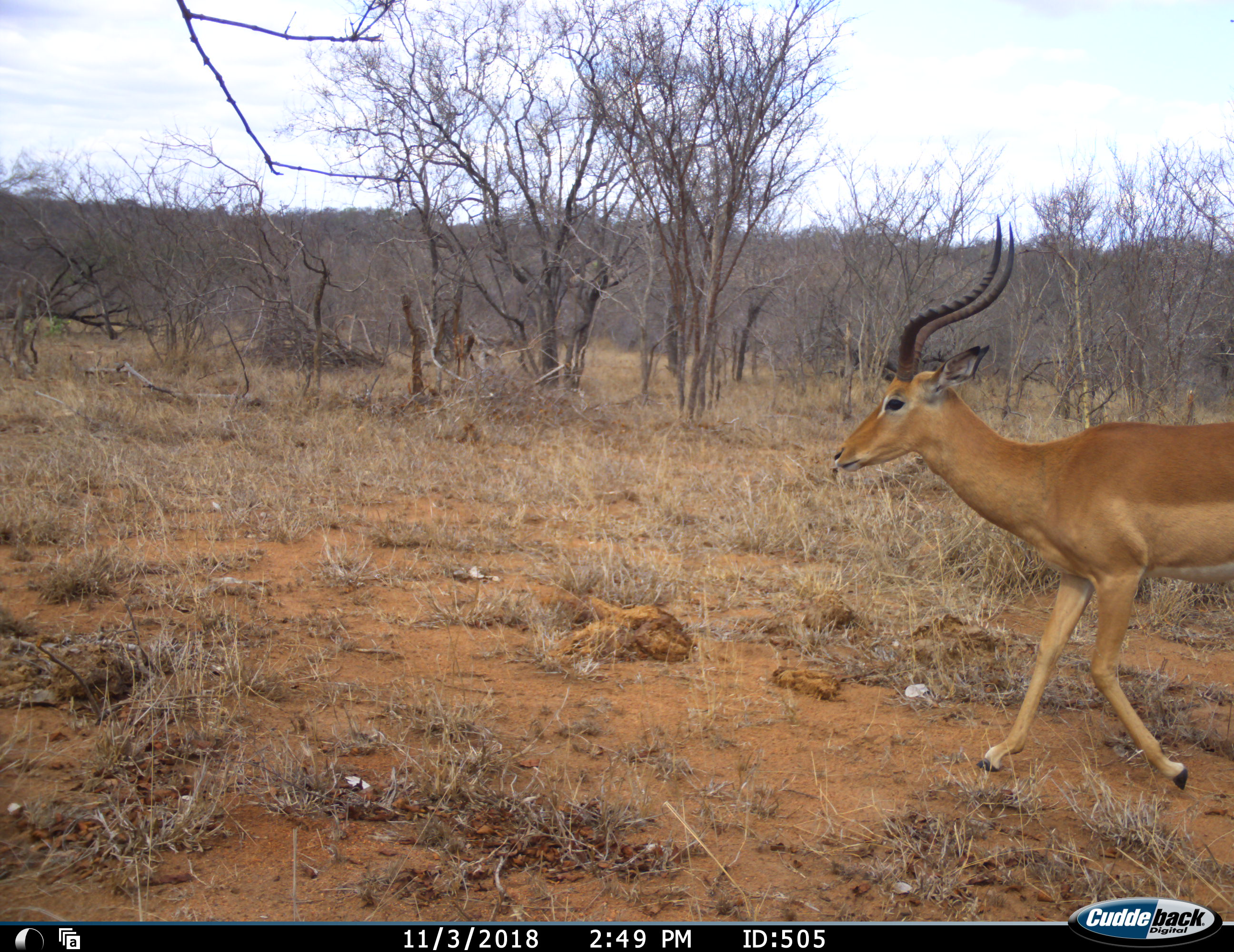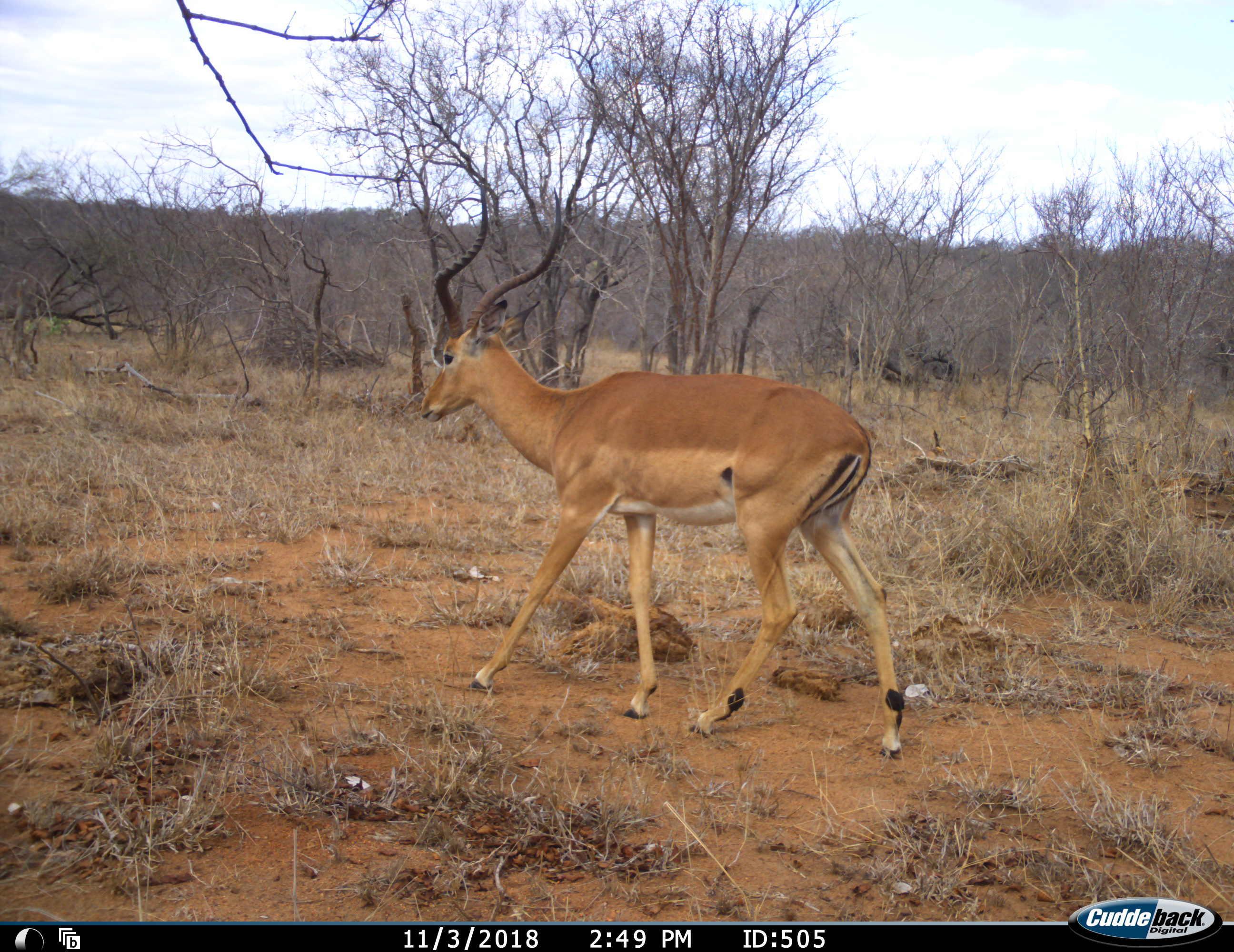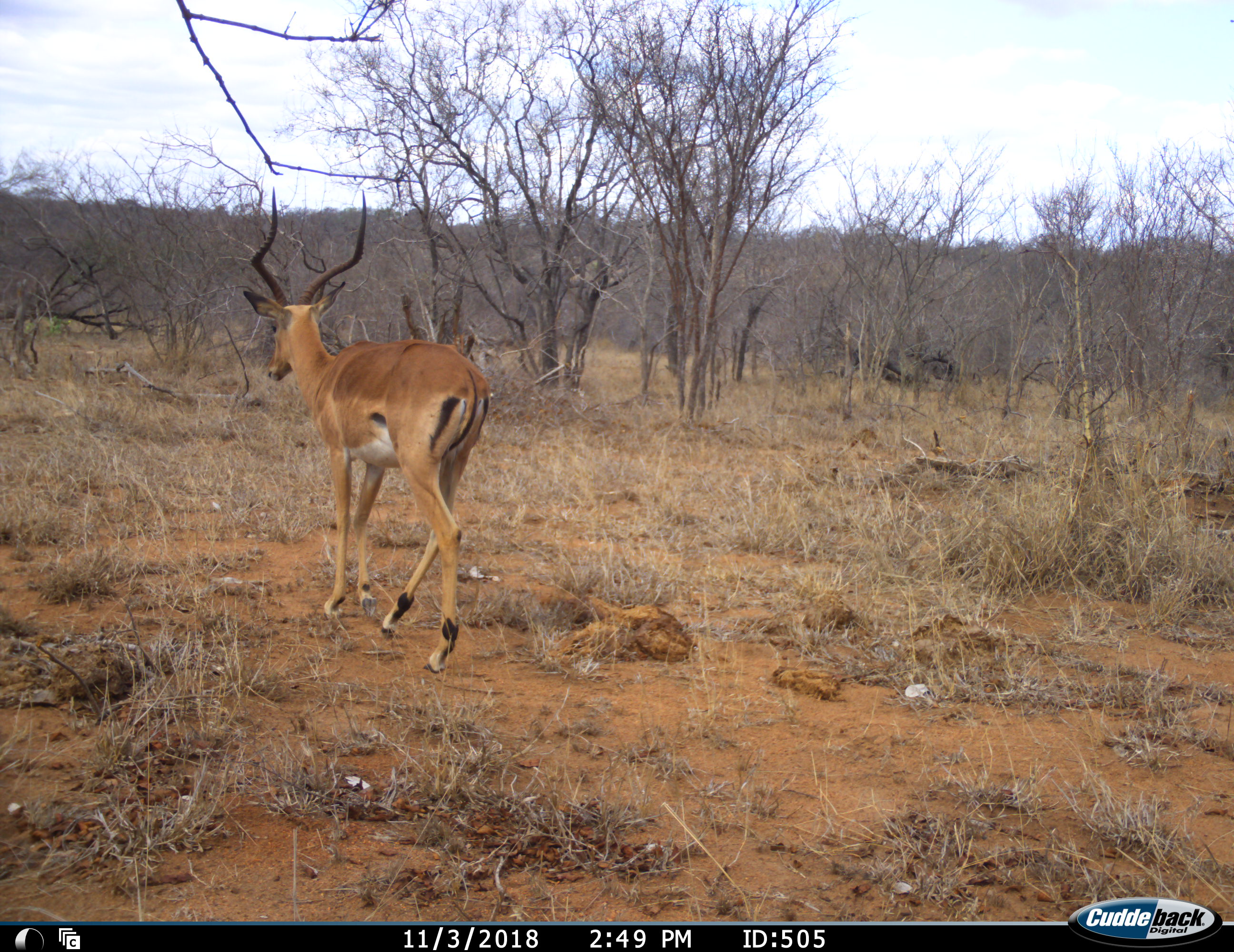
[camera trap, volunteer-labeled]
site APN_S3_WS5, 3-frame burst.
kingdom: Animalia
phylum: Chordata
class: Mammalia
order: Artiodactyla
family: Bovidae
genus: Aepyceros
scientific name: Aepyceros melampus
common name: impala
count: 1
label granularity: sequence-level